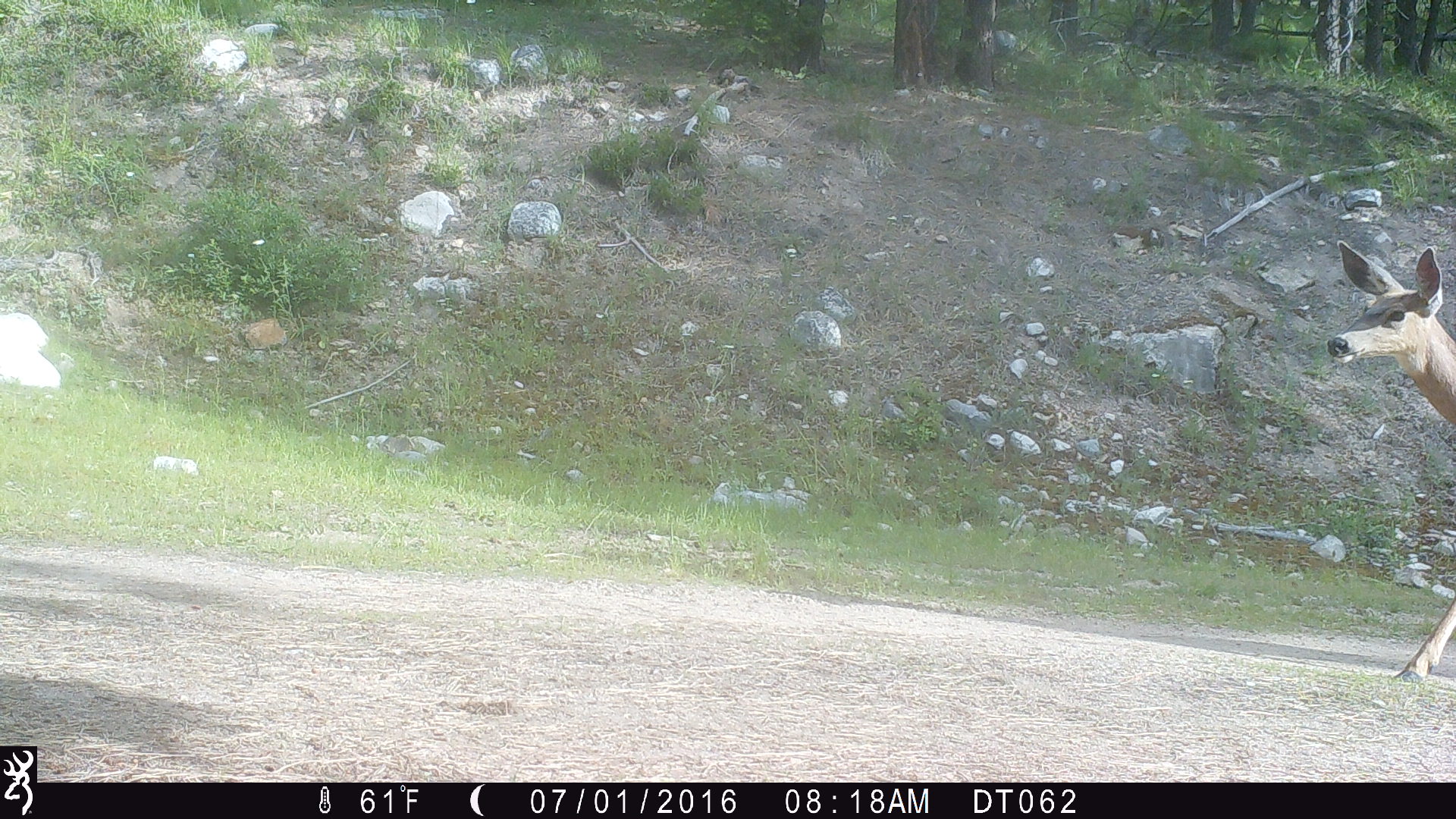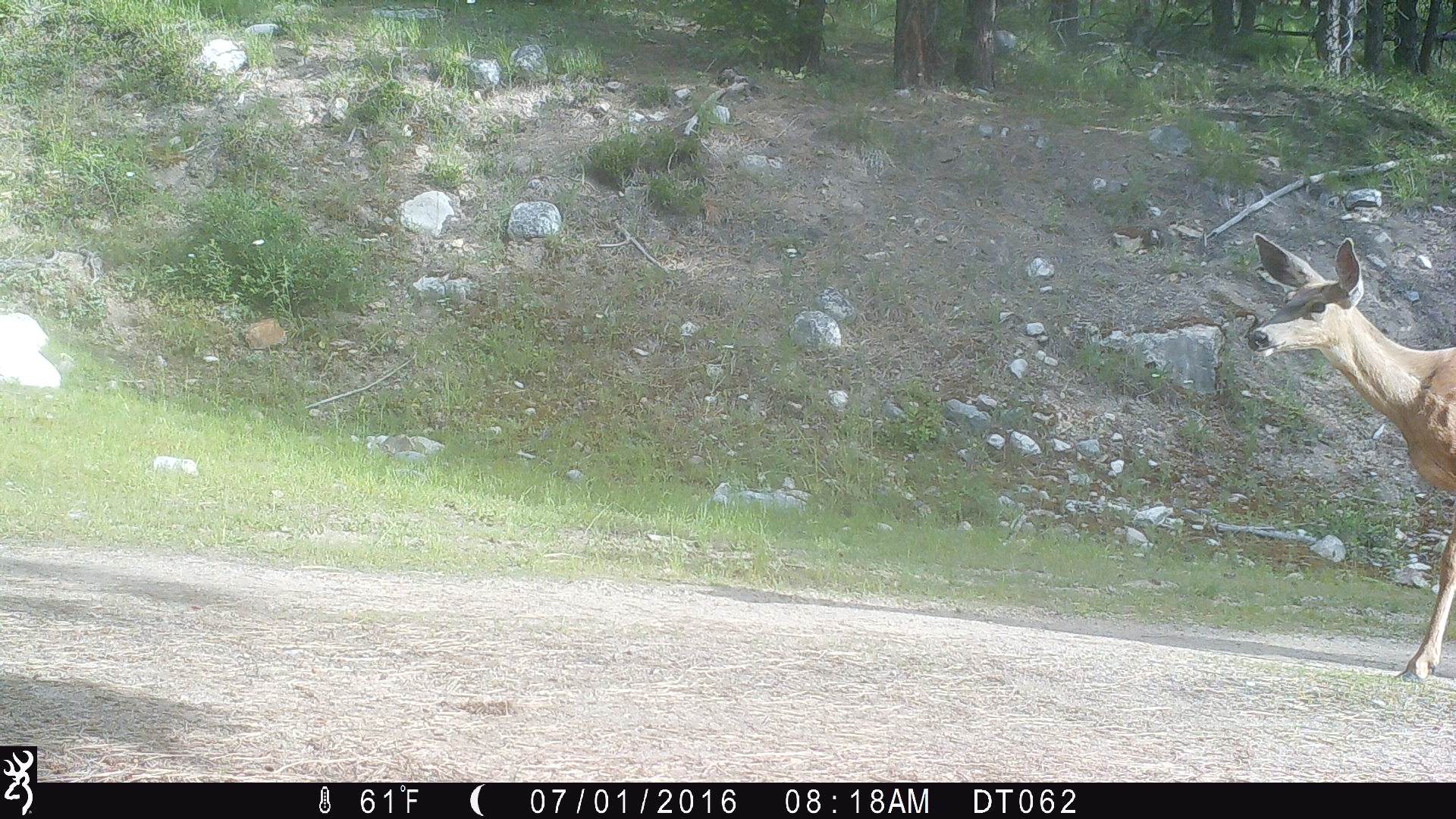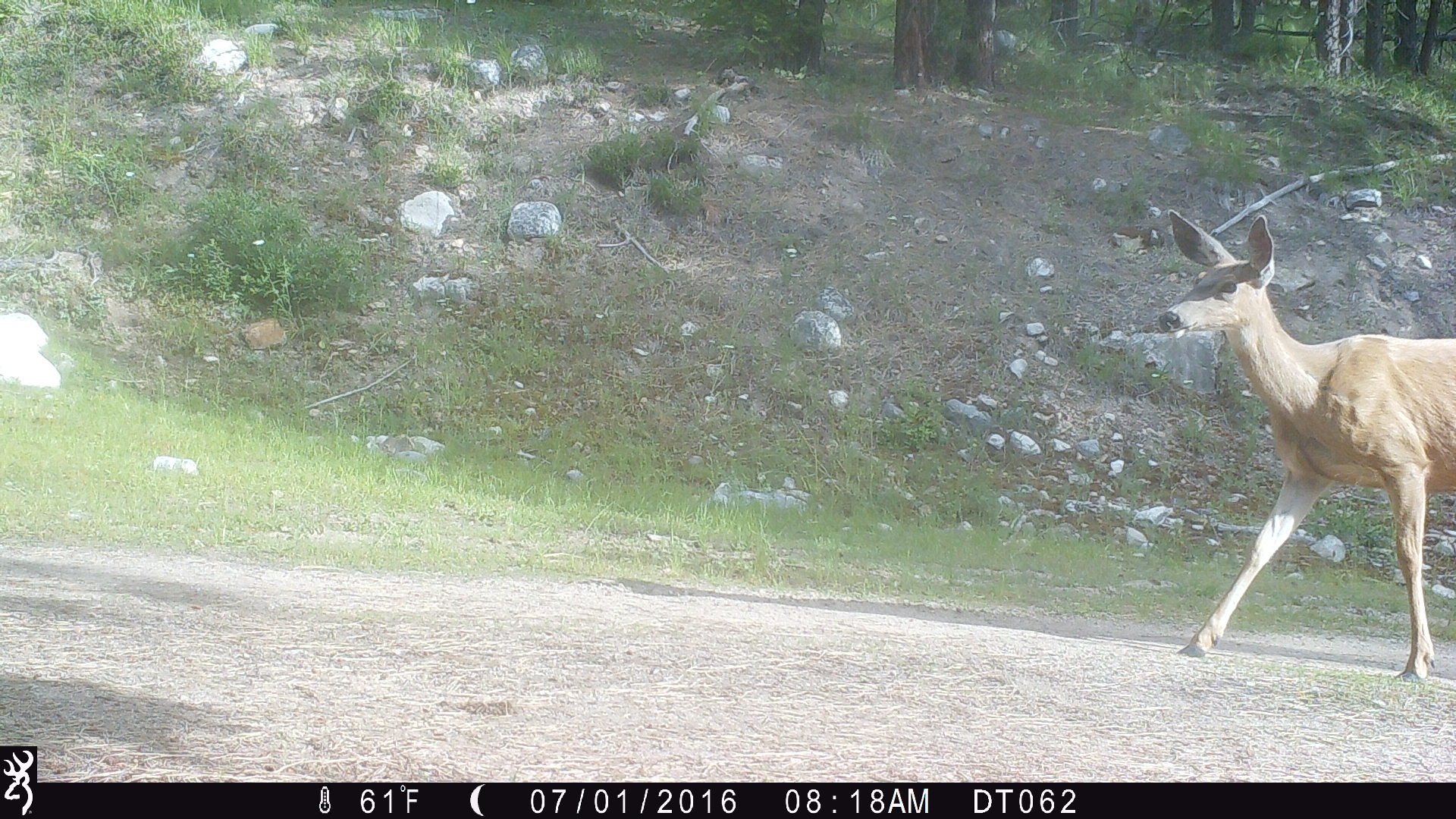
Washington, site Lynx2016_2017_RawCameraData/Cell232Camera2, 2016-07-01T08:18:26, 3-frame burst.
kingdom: Animalia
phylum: Chordata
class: Mammalia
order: Artiodactyla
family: Cervidae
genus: Odocoileus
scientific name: Odocoileus hemionus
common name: mule deer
Odocoileus hemionus (mule deer). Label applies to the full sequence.